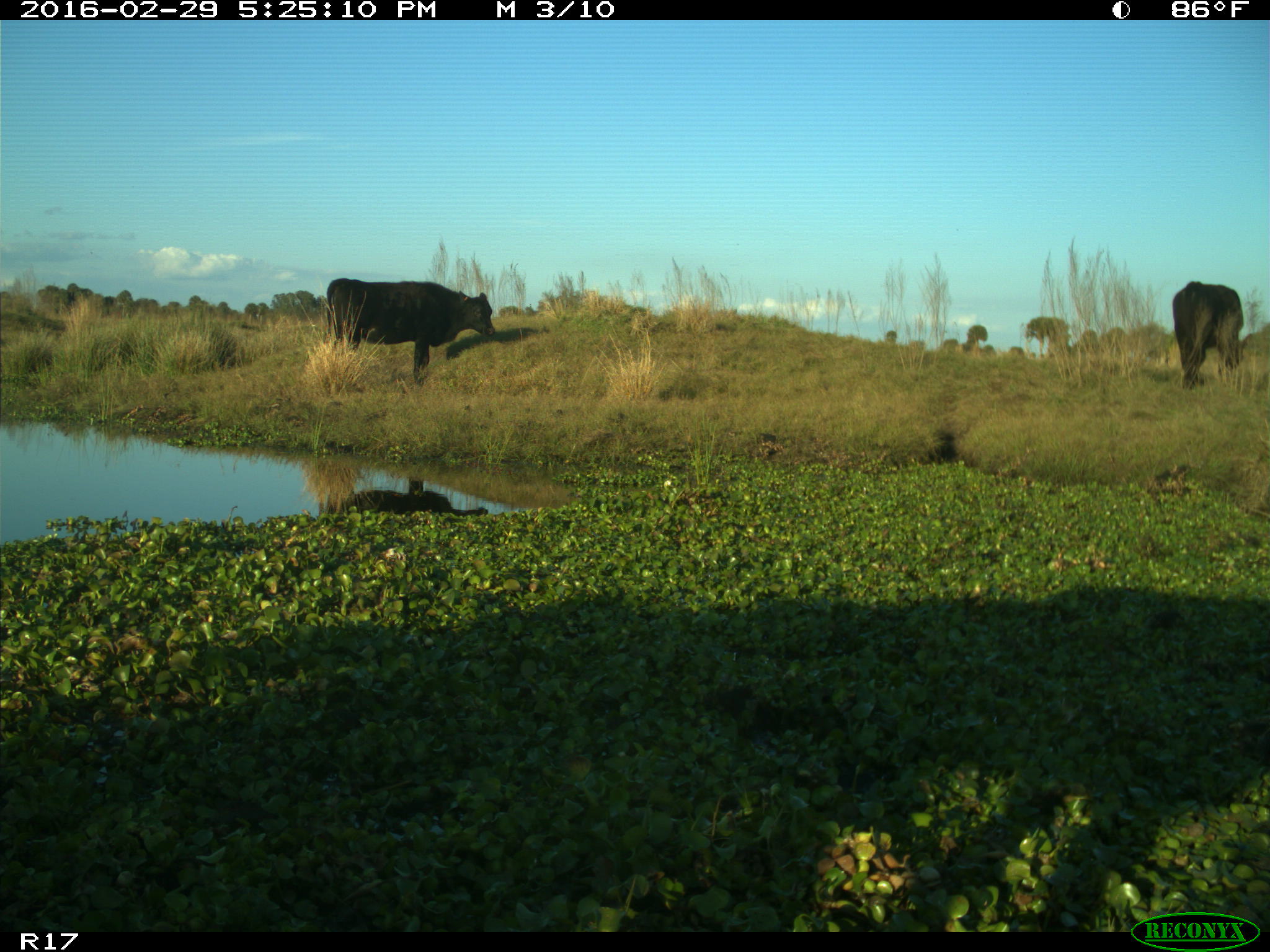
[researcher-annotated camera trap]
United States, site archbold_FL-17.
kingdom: Animalia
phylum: Chordata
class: Mammalia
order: Artiodactyla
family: Bovidae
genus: Bos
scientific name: Bos taurus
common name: domestic cow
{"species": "Bos taurus (domestic cow)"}